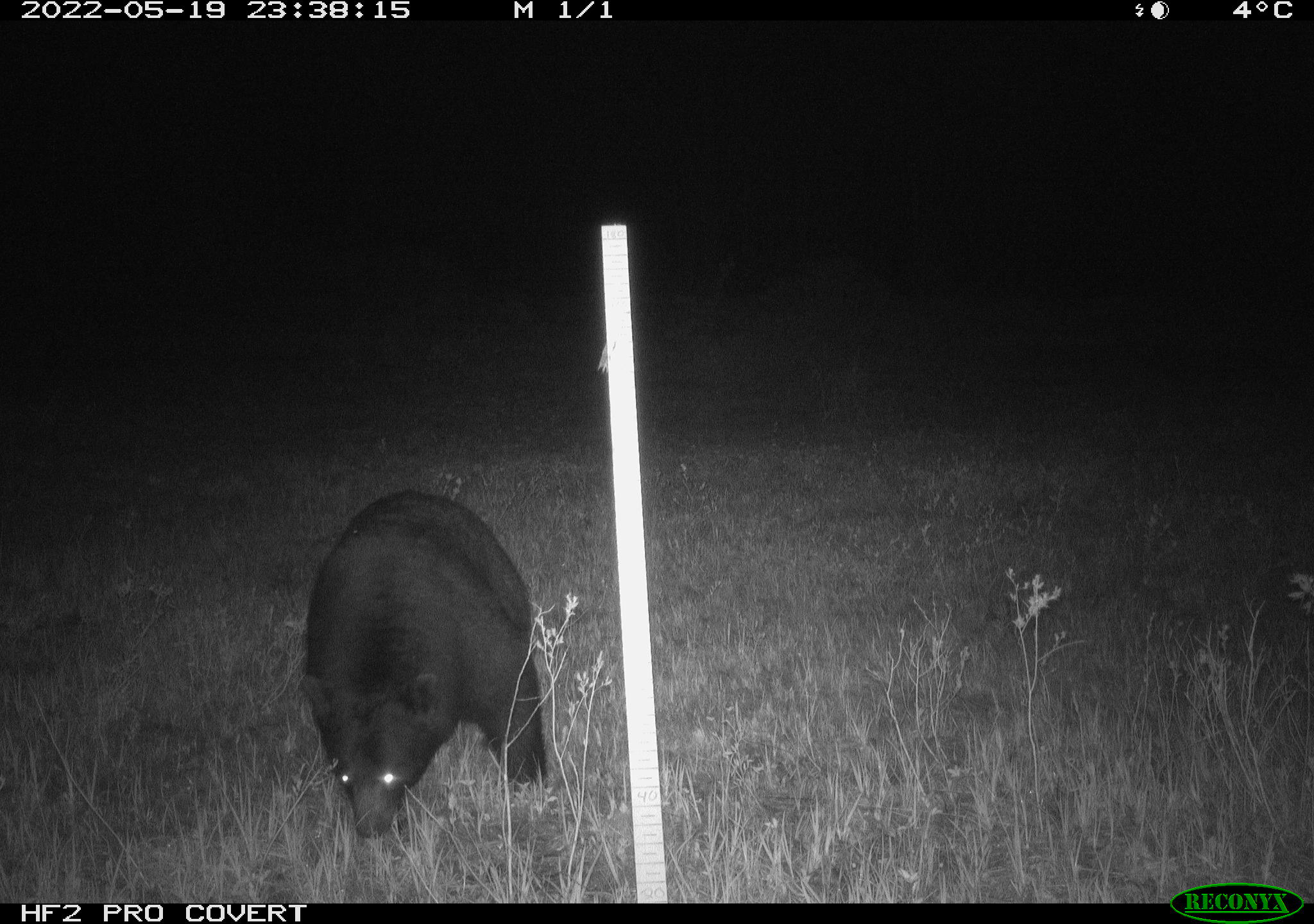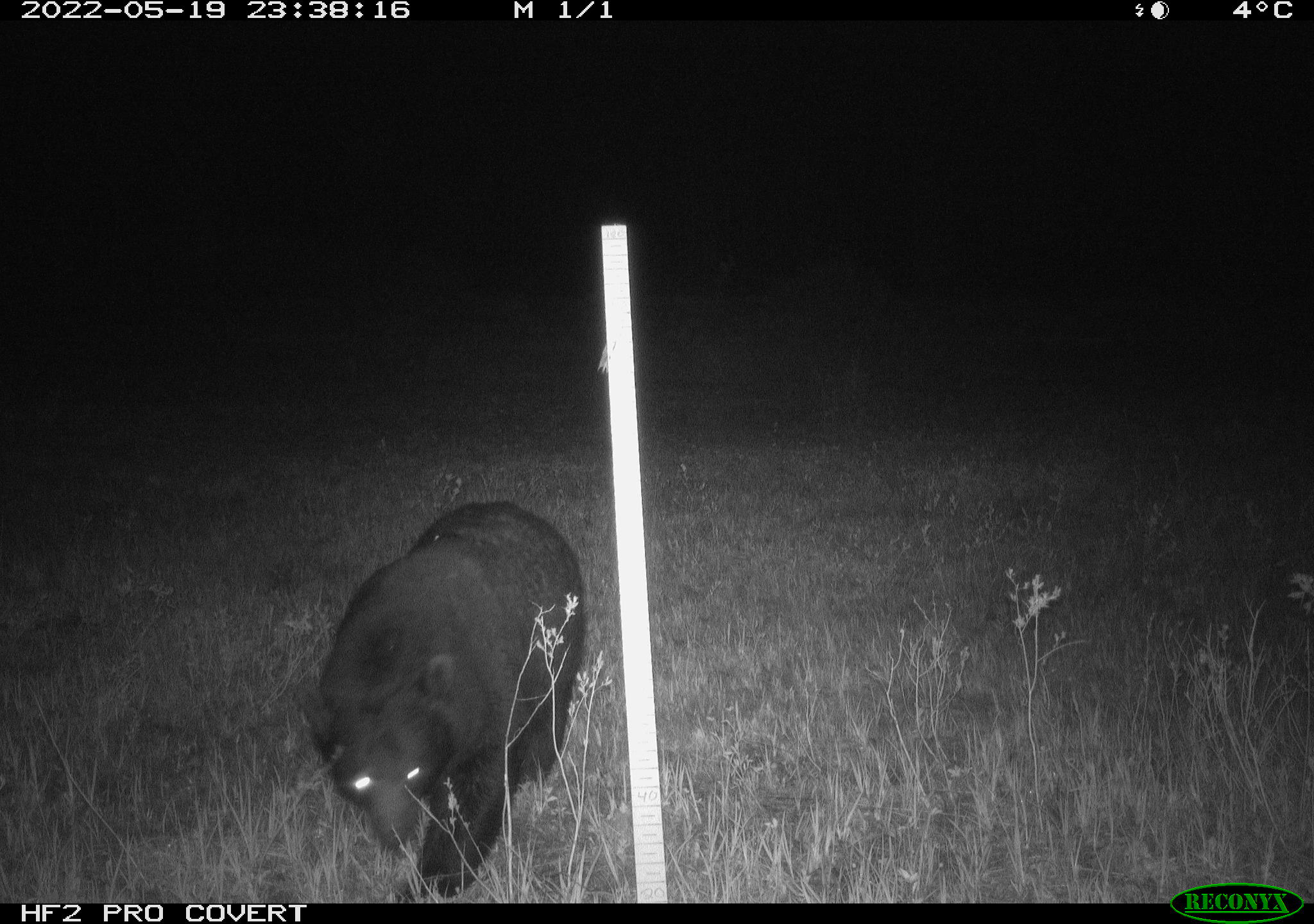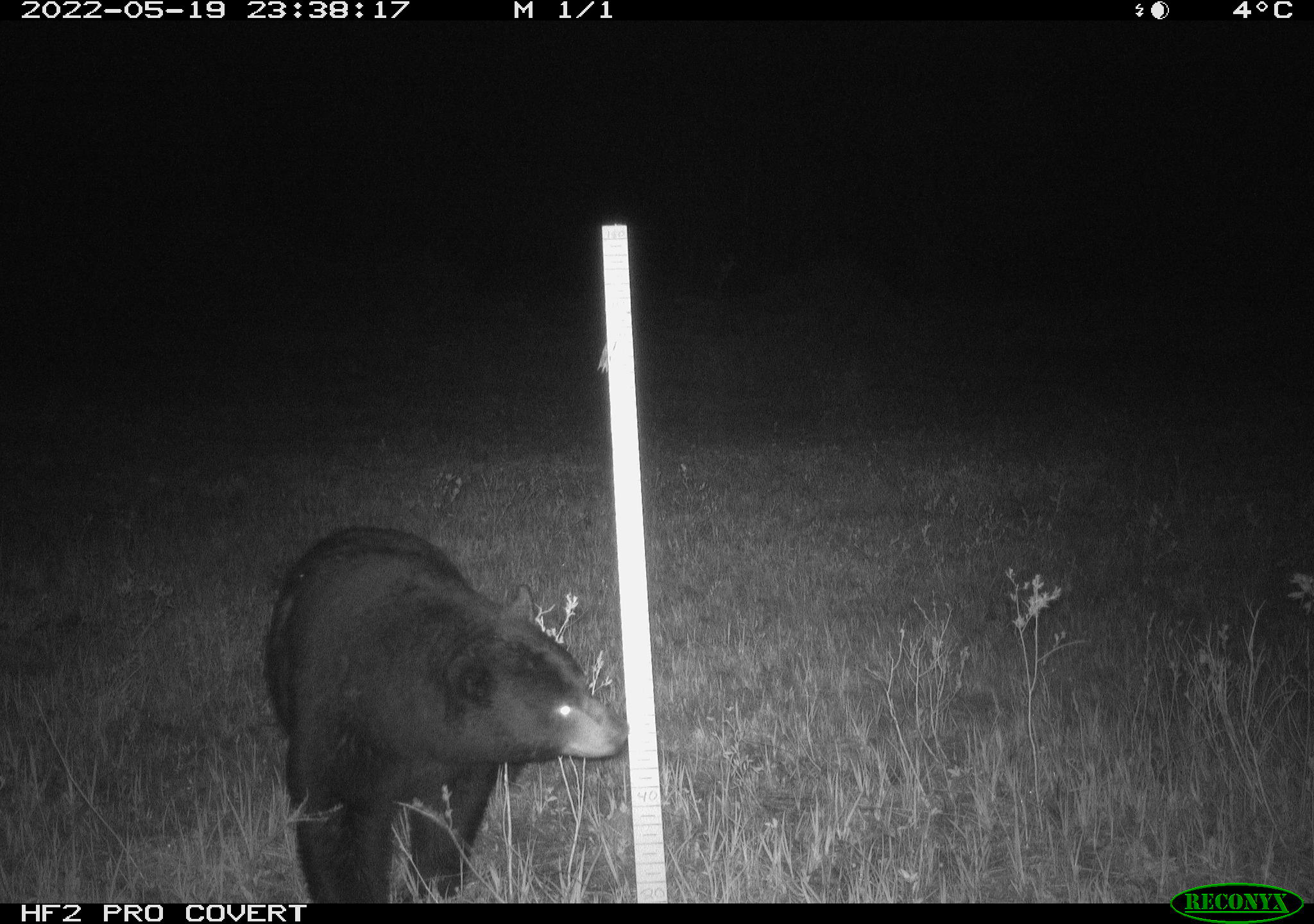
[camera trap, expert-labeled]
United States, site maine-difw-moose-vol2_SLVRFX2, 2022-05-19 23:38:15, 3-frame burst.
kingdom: Animalia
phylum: Chordata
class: Mammalia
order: Carnivora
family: Ursidae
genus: Ursus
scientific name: Ursus americanus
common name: black bear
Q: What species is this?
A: Black bear (Ursus americanus).